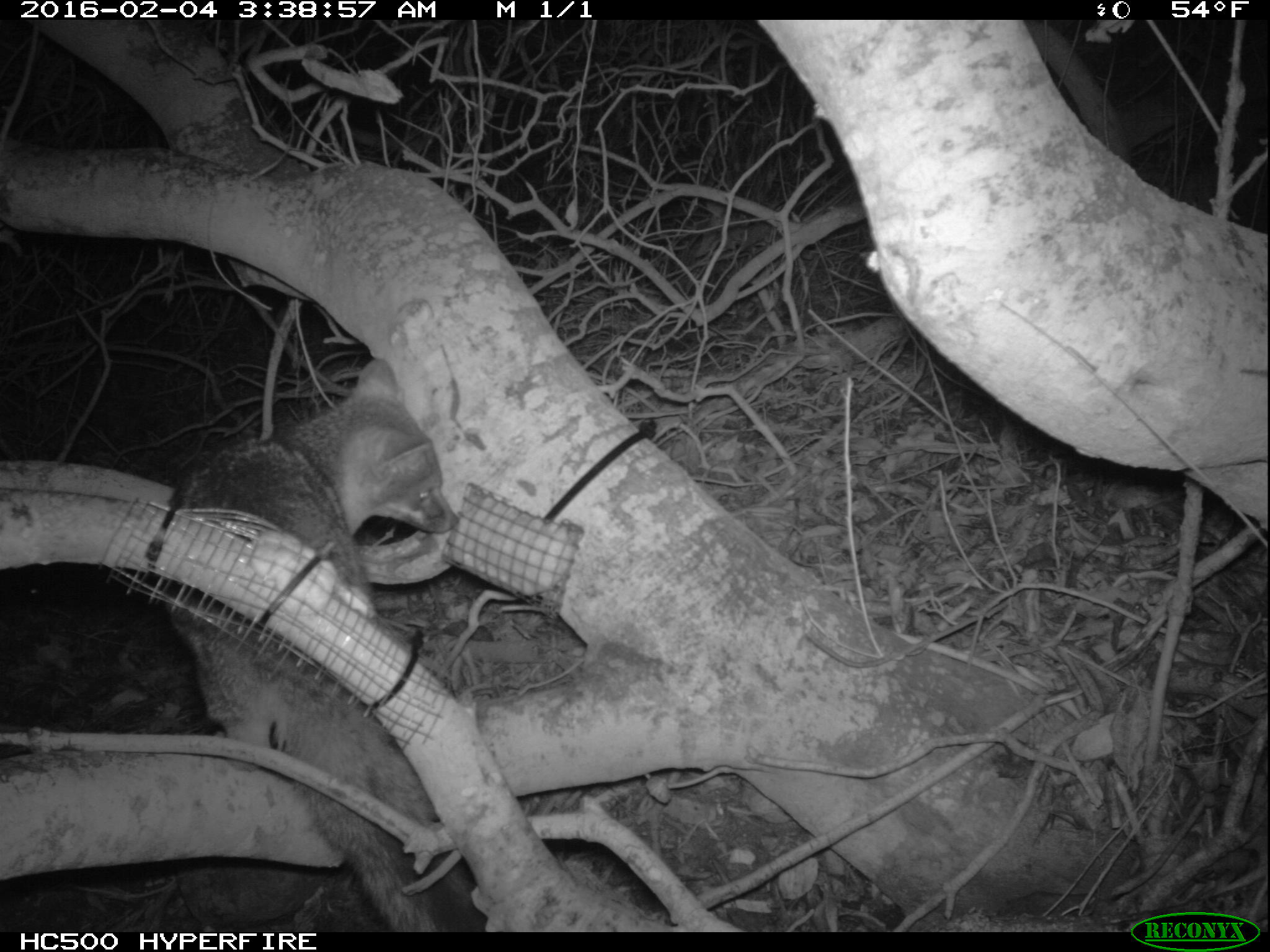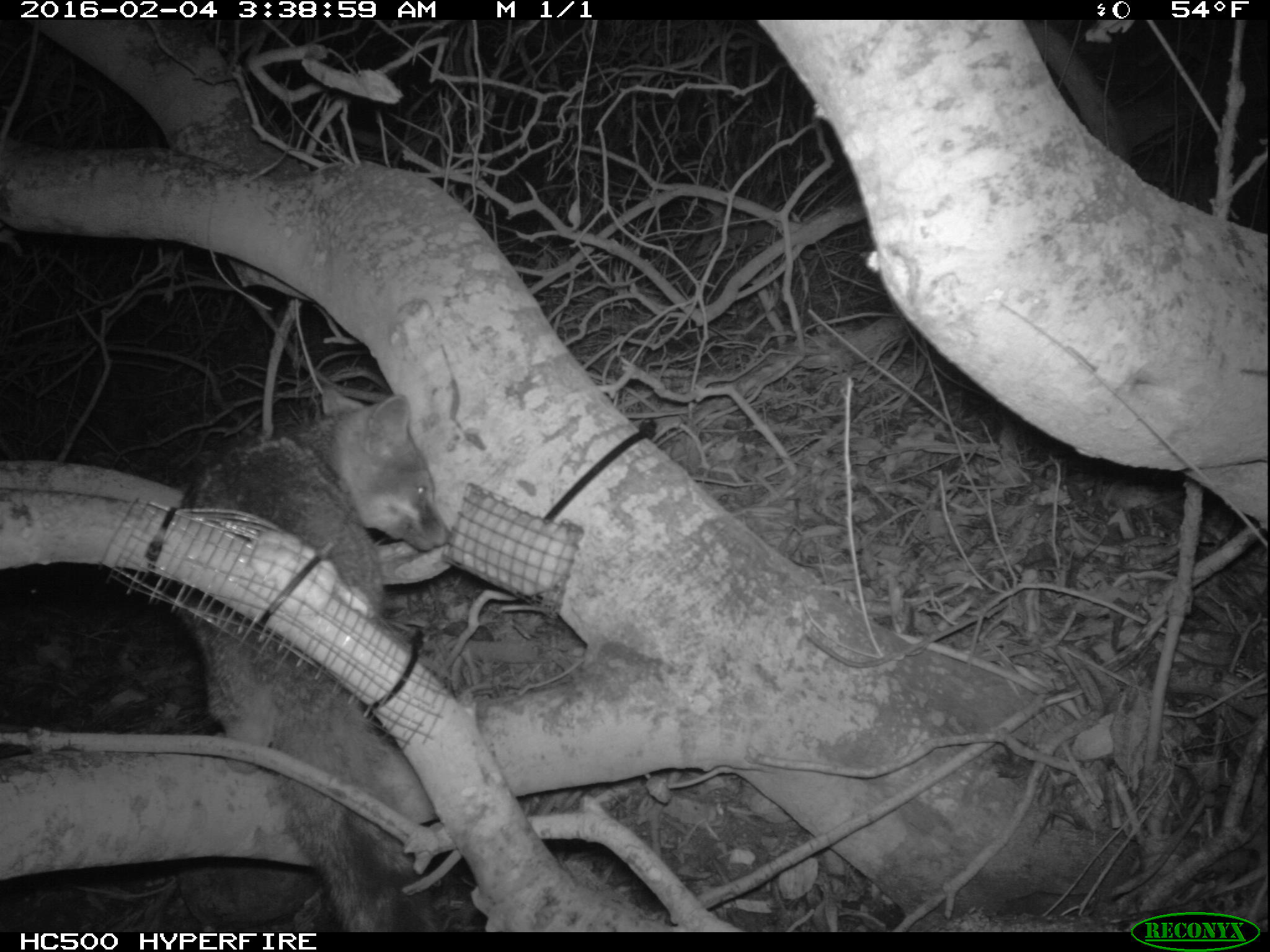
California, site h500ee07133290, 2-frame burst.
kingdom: Animalia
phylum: Chordata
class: Mammalia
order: Carnivora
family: Canidae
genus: Urocyon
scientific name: Urocyon littoralis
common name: island fox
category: fox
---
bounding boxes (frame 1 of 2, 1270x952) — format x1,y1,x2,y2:
fox: 161,359,487,932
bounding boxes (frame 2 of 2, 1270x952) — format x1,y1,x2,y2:
fox: 172,382,452,932